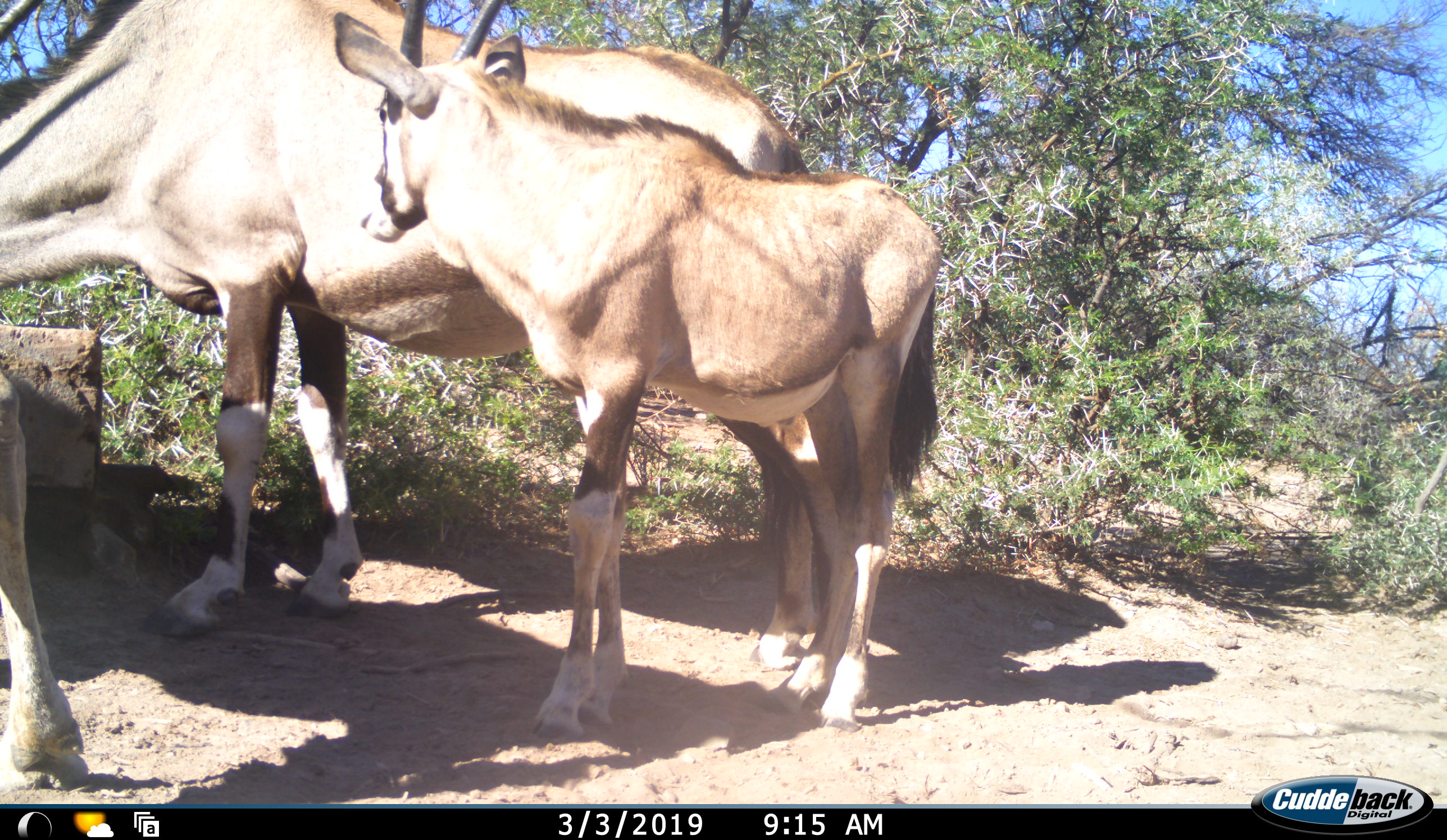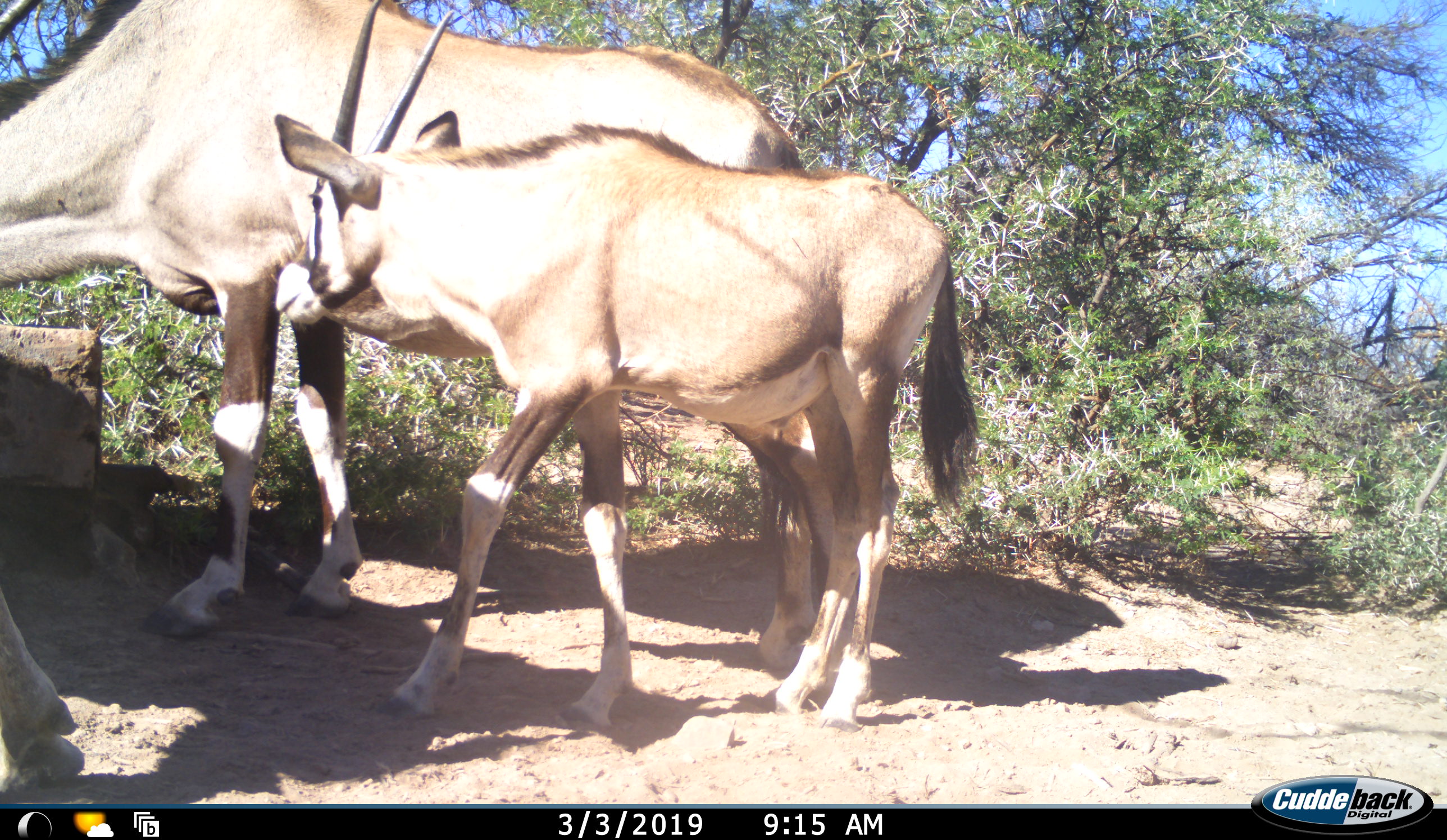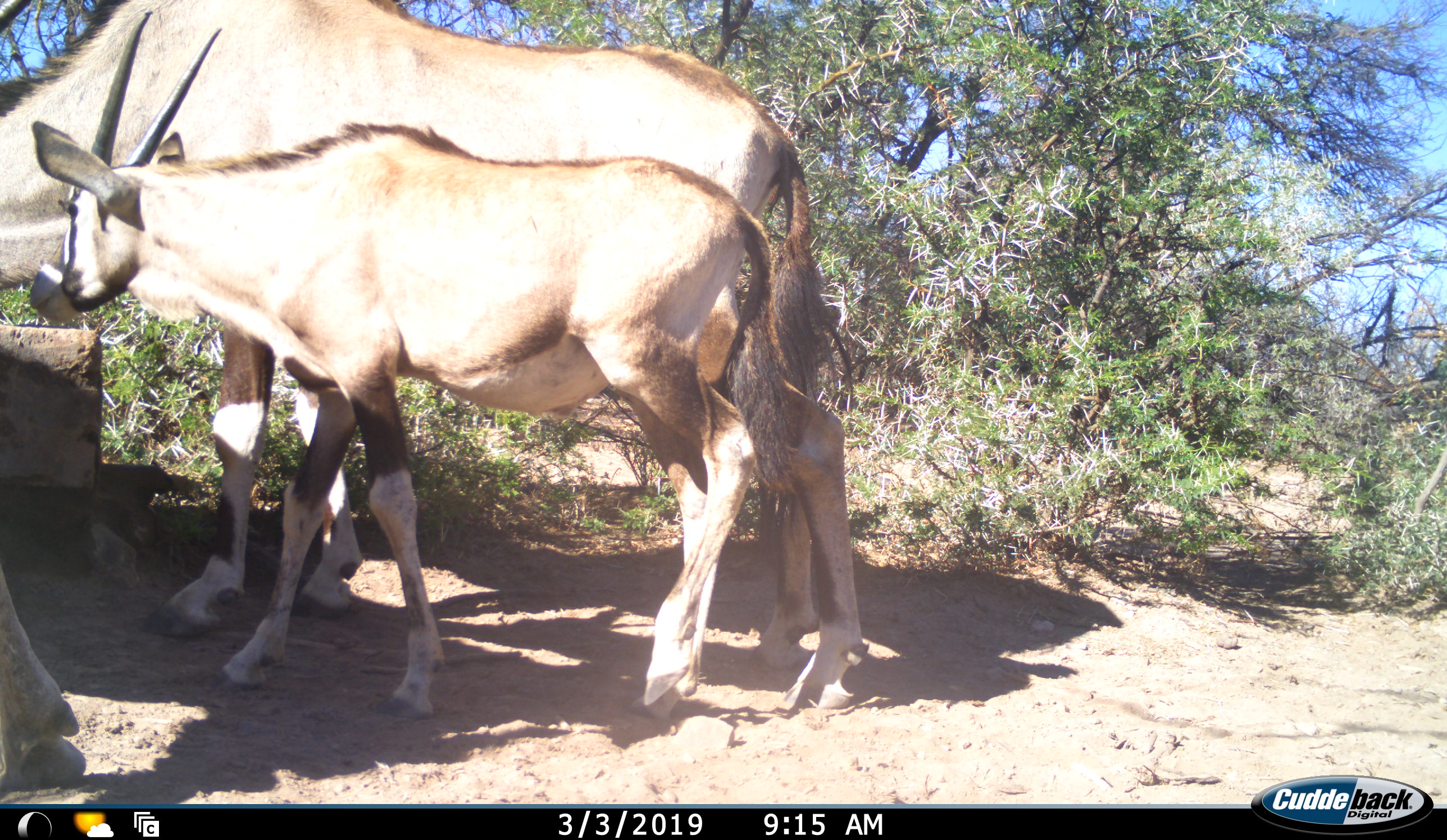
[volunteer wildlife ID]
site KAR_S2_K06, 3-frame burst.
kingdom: Animalia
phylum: Chordata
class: Mammalia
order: Artiodactyla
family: Bovidae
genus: Oryx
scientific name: Oryx gazella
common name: gemsbok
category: oryx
Oryx (gemsbok) (Oryx gazella), count 2. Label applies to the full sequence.